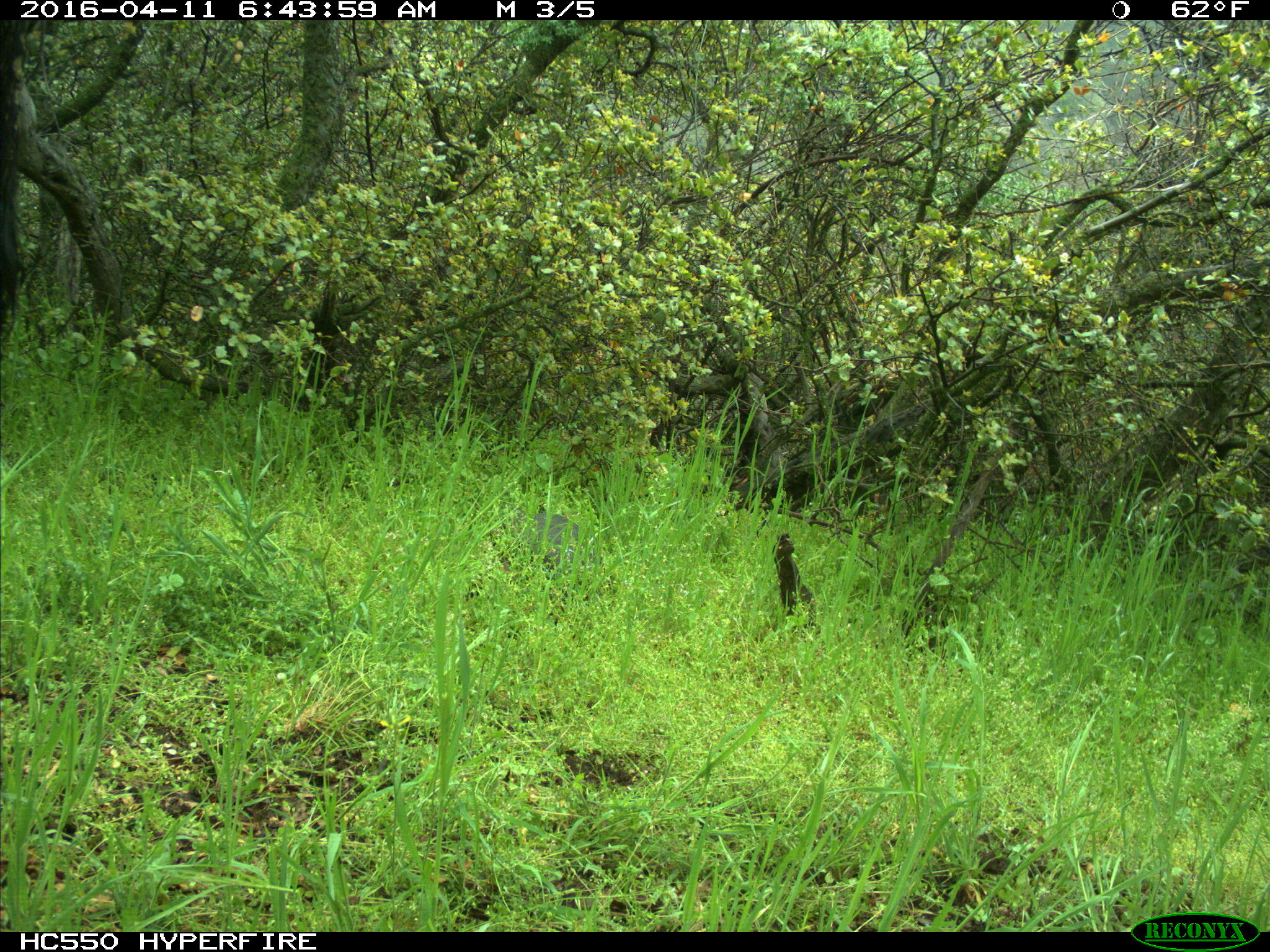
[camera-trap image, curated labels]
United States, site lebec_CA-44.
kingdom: Animalia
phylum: Chordata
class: Mammalia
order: Artiodactyla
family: Bovidae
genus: Bos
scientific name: Bos taurus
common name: domestic cow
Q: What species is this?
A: Bos taurus (domestic cow).